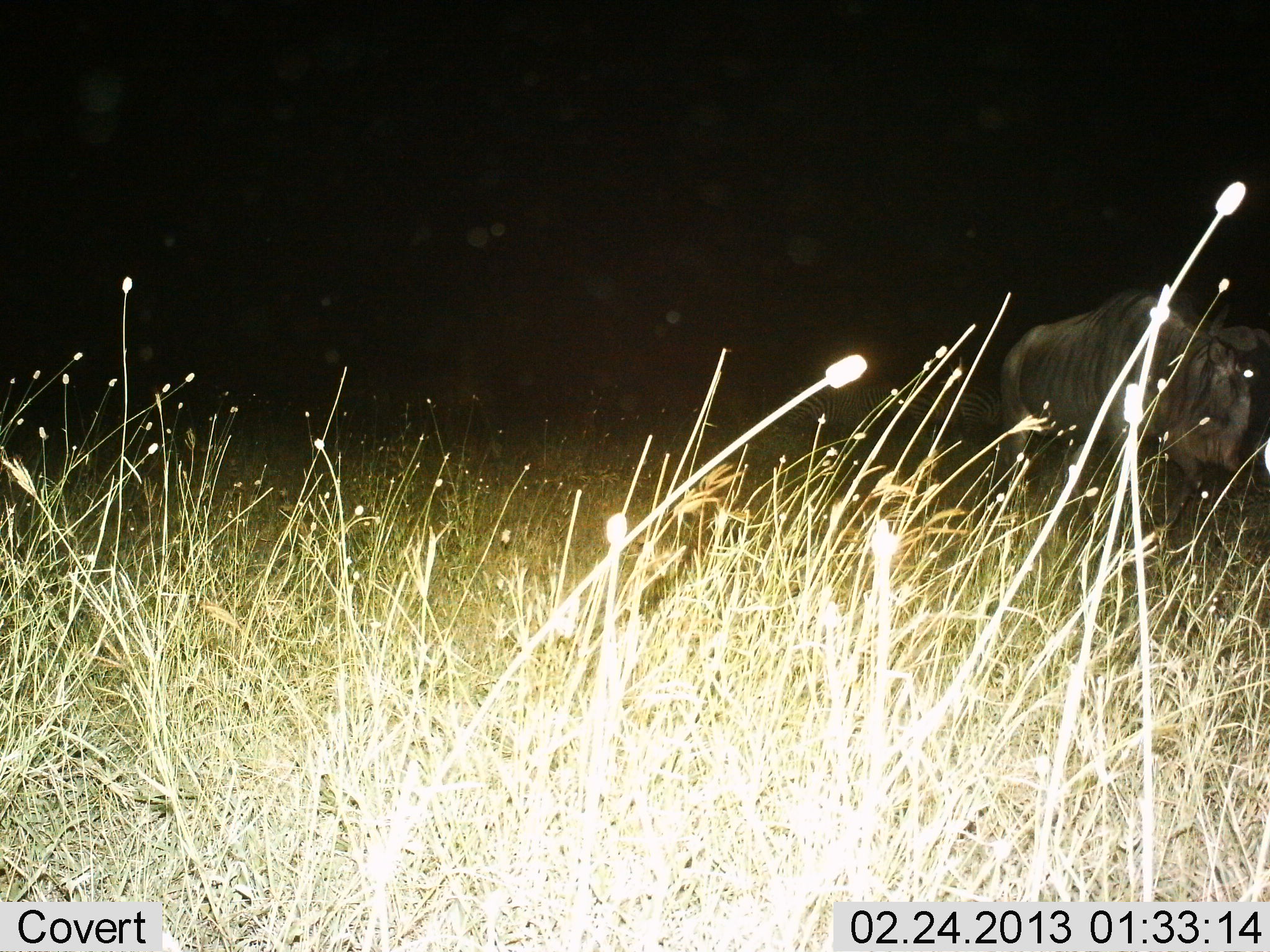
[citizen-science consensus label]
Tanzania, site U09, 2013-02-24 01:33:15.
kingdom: Animalia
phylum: Chordata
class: Mammalia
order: Artiodactyla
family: Bovidae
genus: Connochaetes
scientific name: Connochaetes taurinus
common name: blue wildebeest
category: wildebeest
Wildebeest (blue wildebeest) (Connochaetes taurinus), count 1. Behavior (volunteer vote fractions): standing 45%, resting 0%, moving 55%, interacting 0%. Young present (vote fraction): 0%. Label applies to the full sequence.